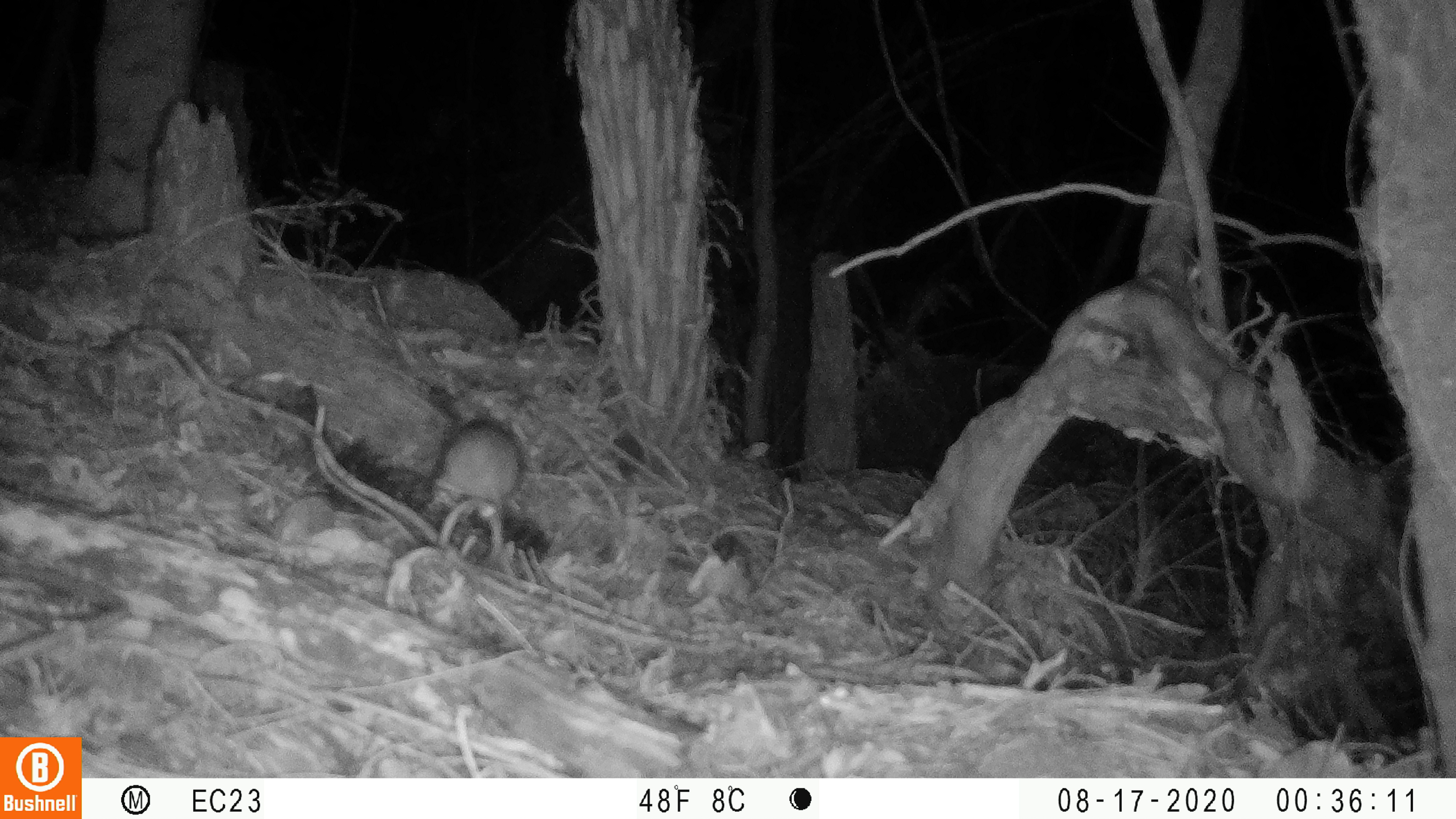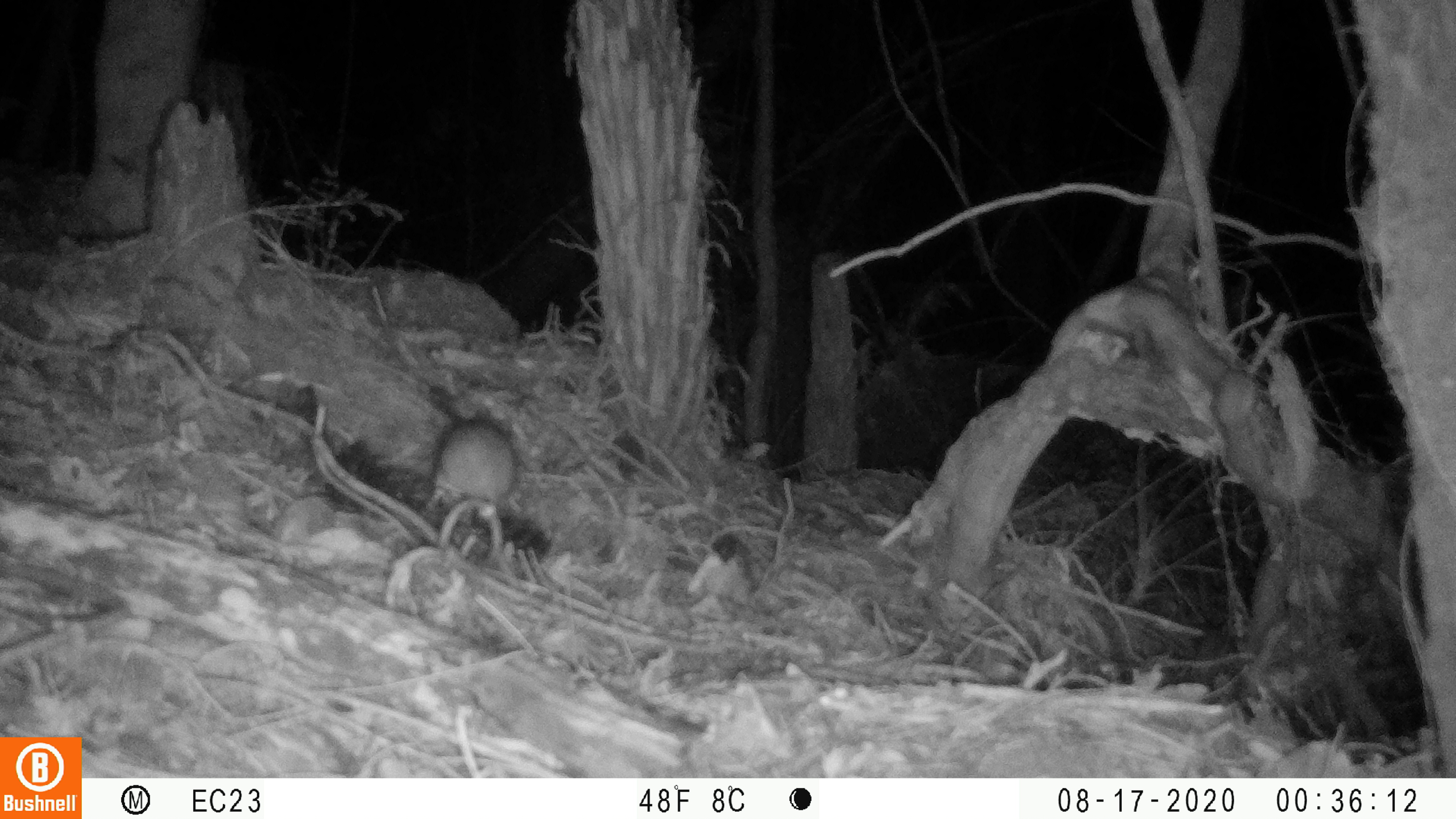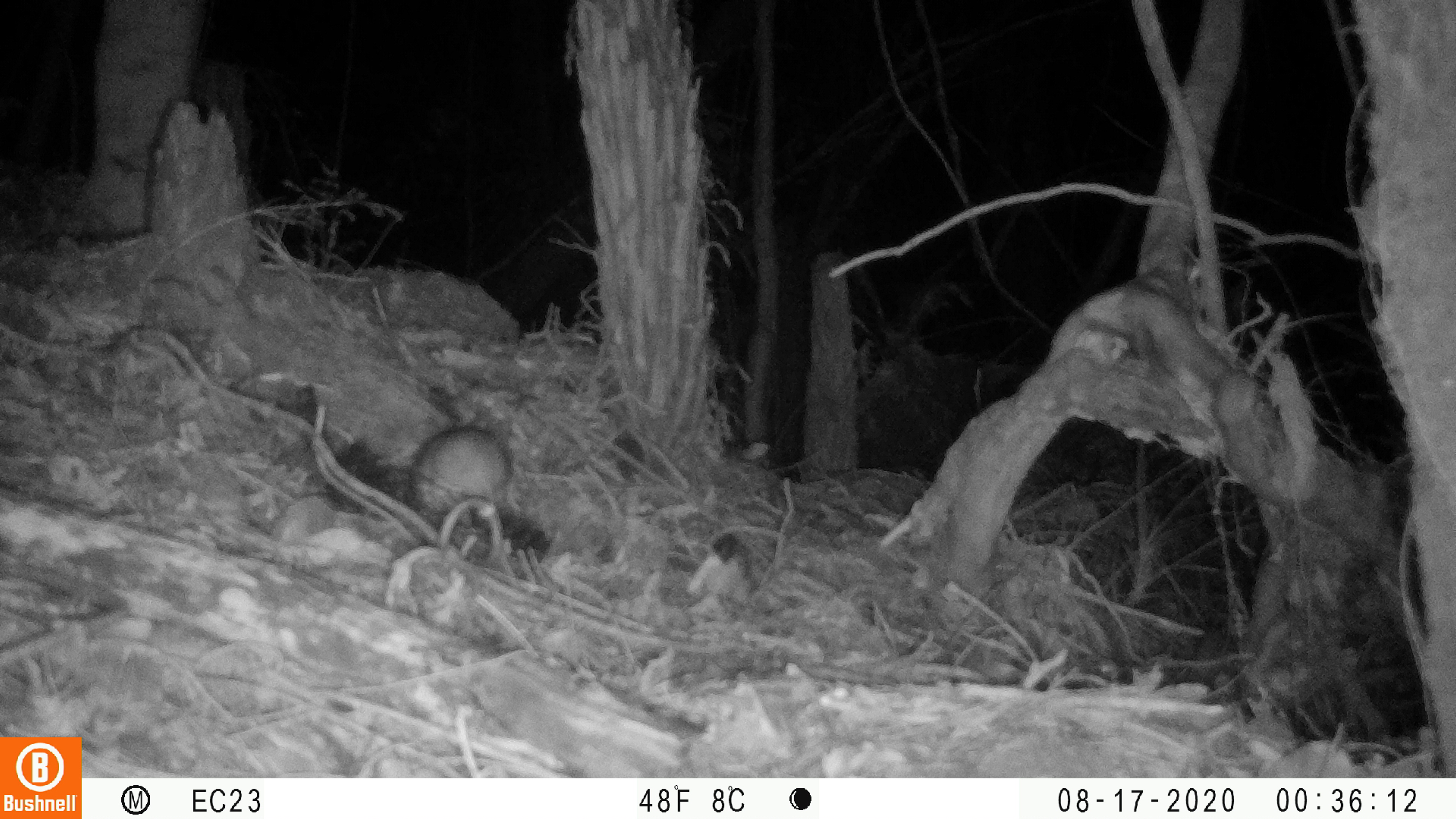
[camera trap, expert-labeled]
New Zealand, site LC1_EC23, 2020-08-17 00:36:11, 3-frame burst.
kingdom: Animalia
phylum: Chordata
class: Mammalia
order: Rodentia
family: Muridae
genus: Rattus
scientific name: Rattus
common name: rat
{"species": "rat (Rattus)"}